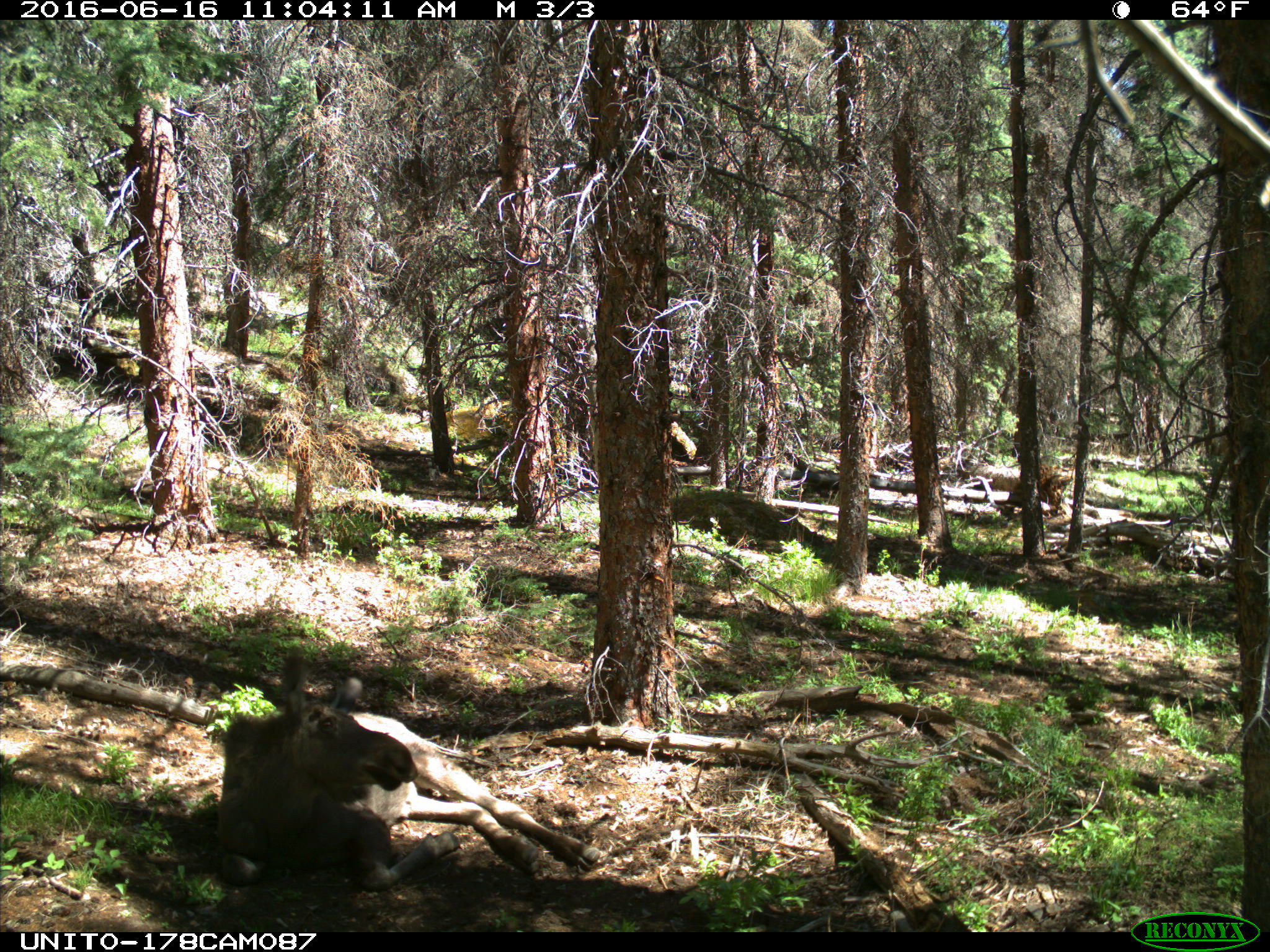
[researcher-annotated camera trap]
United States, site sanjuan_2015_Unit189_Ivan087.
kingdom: Animalia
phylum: Chordata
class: Mammalia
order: Artiodactyla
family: Cervidae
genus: Alces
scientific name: Alces alces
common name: moose